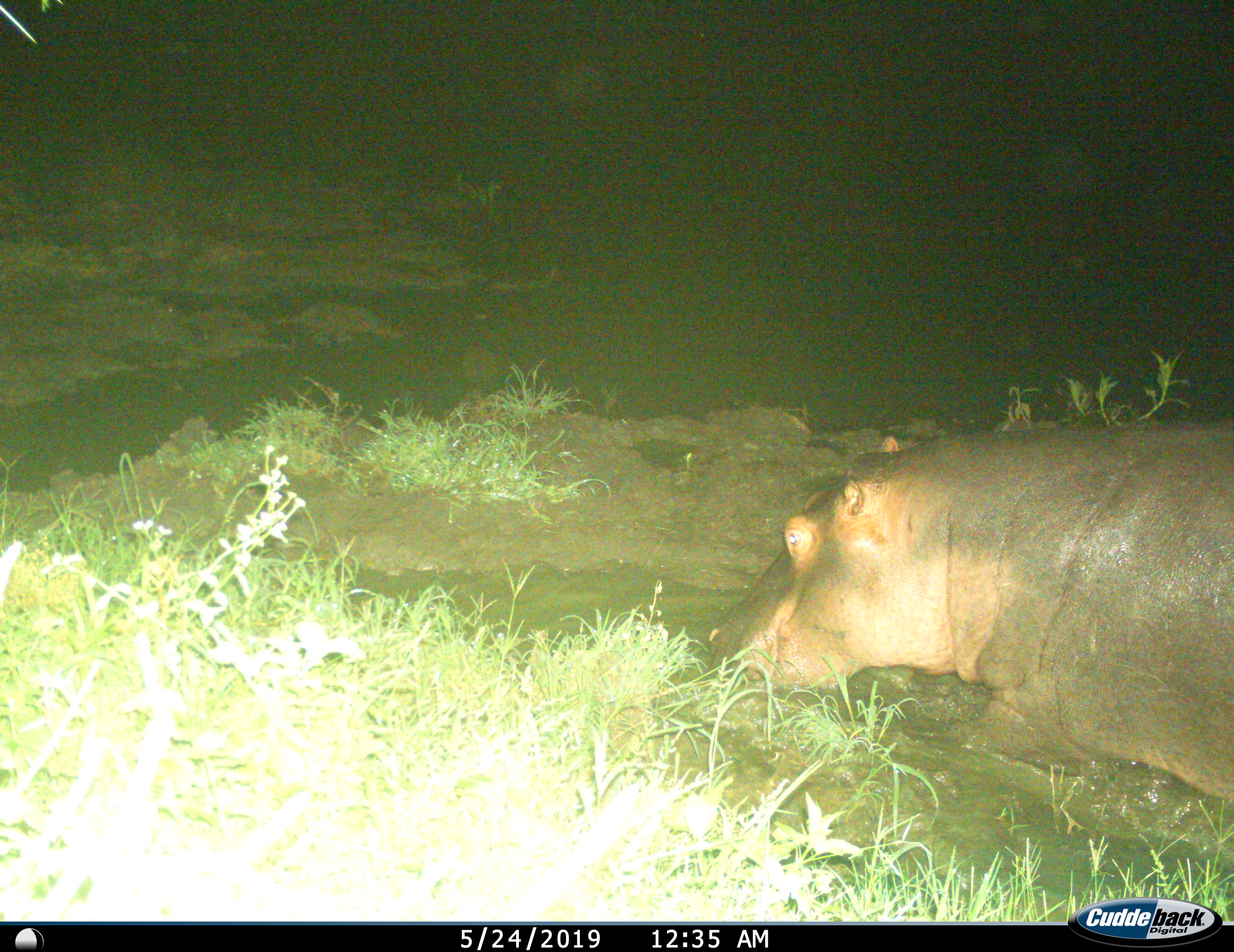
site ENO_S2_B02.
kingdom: Animalia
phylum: Chordata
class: Mammalia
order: Artiodactyla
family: Hippopotamidae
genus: Hippopotamus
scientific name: Hippopotamus amphibius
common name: hippopotamus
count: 1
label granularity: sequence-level